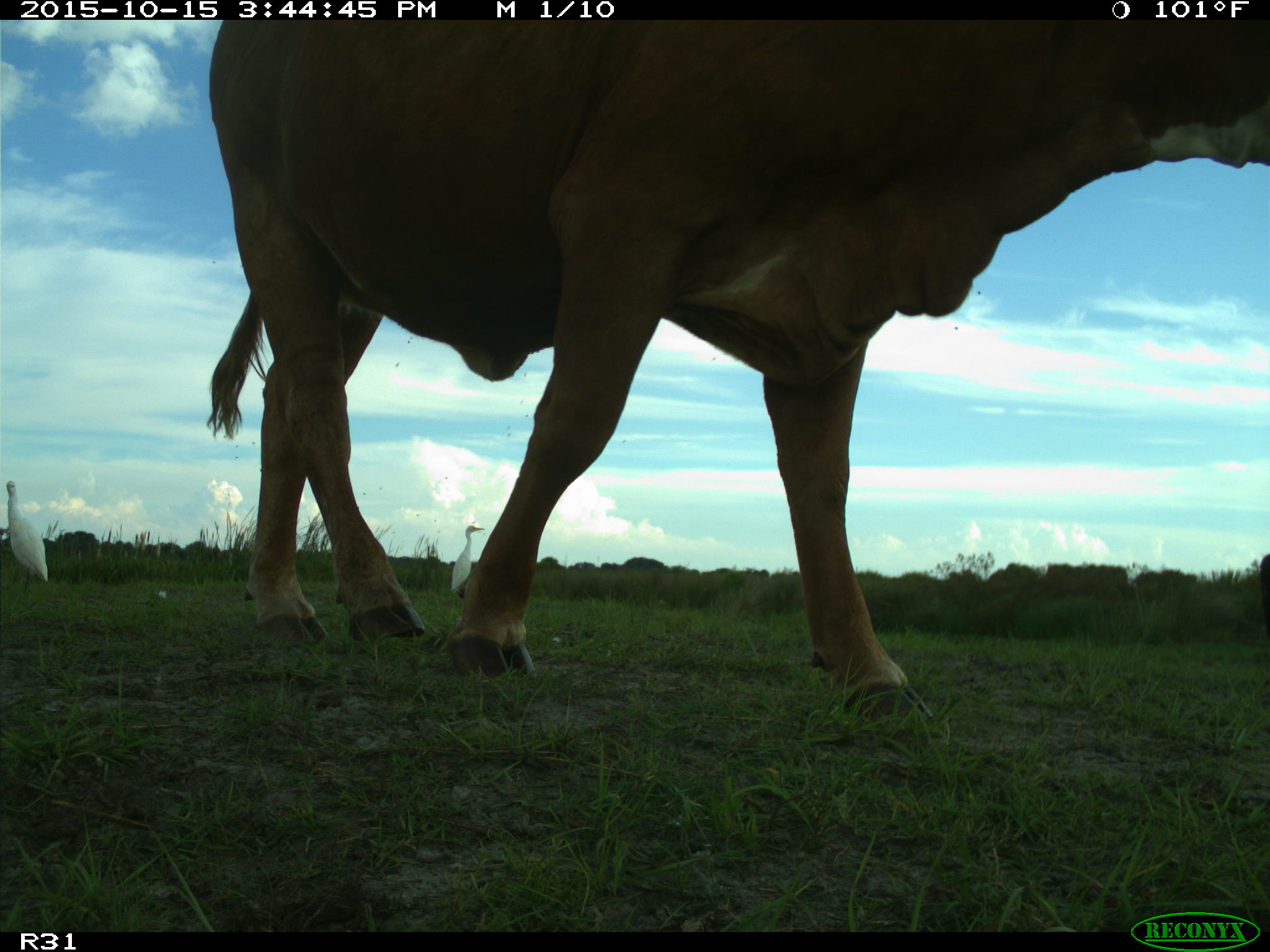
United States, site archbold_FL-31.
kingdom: Animalia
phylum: Chordata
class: Mammalia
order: Artiodactyla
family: Bovidae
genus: Bos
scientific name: Bos taurus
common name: domestic cow